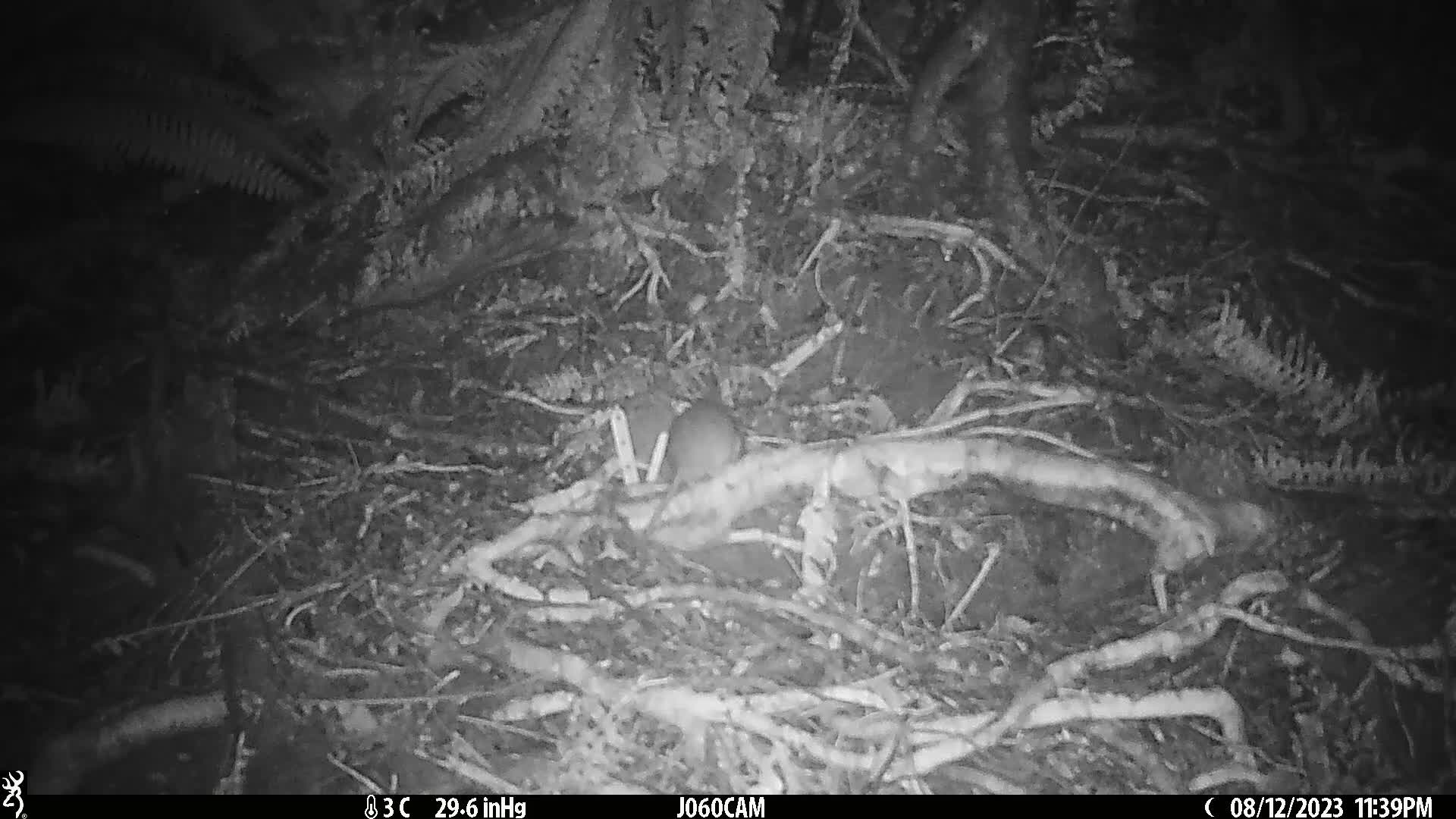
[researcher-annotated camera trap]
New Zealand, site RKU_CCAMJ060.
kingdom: Animalia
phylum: Chordata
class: Mammalia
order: Rodentia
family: Muridae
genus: Rattus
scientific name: Rattus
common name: rat